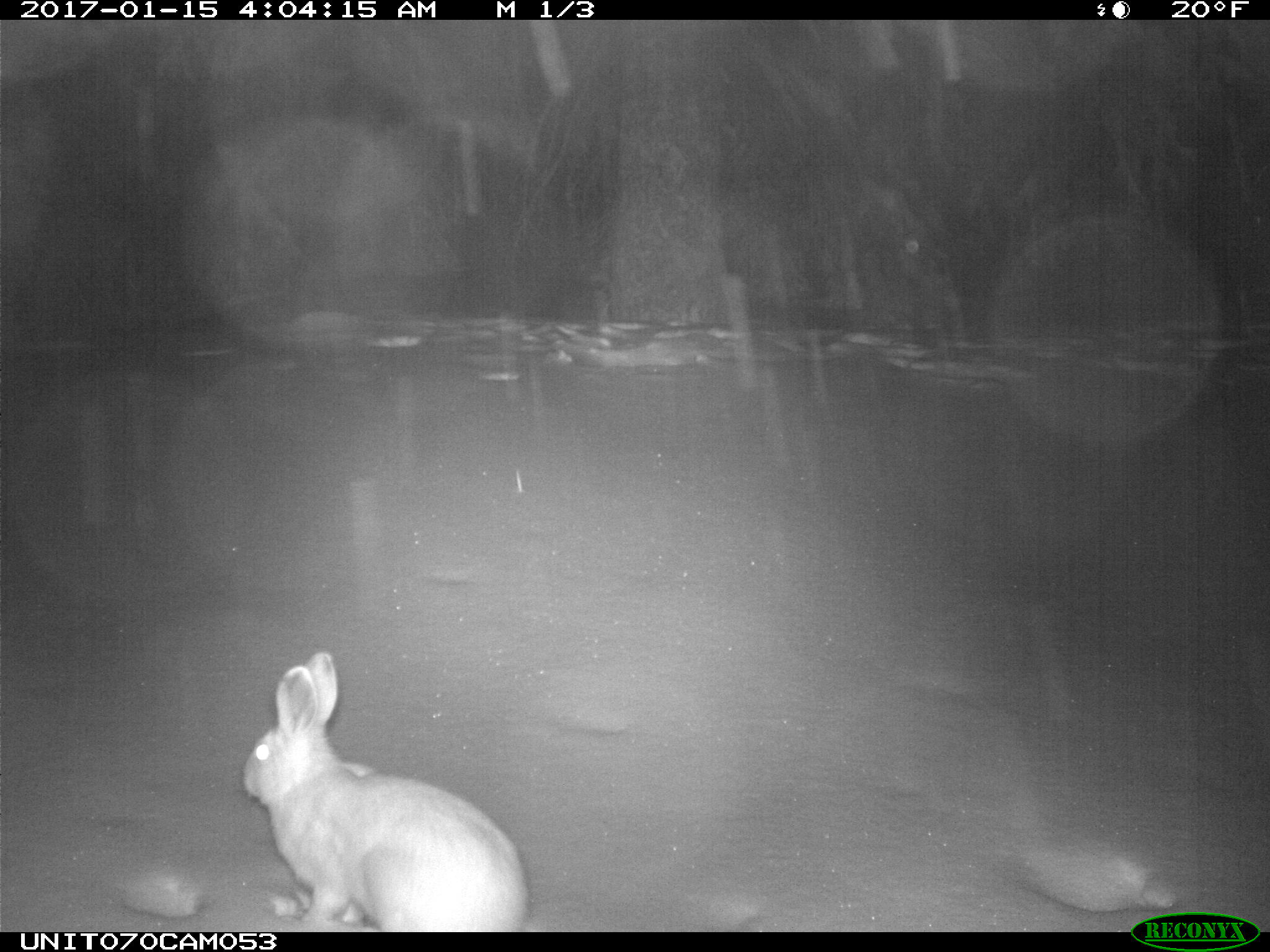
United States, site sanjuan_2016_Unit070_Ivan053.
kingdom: Animalia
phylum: Chordata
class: Mammalia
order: Lagomorpha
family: Leporidae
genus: Lepus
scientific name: Lepus americanus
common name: snowshoe hare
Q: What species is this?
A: Lepus americanus (snowshoe hare).